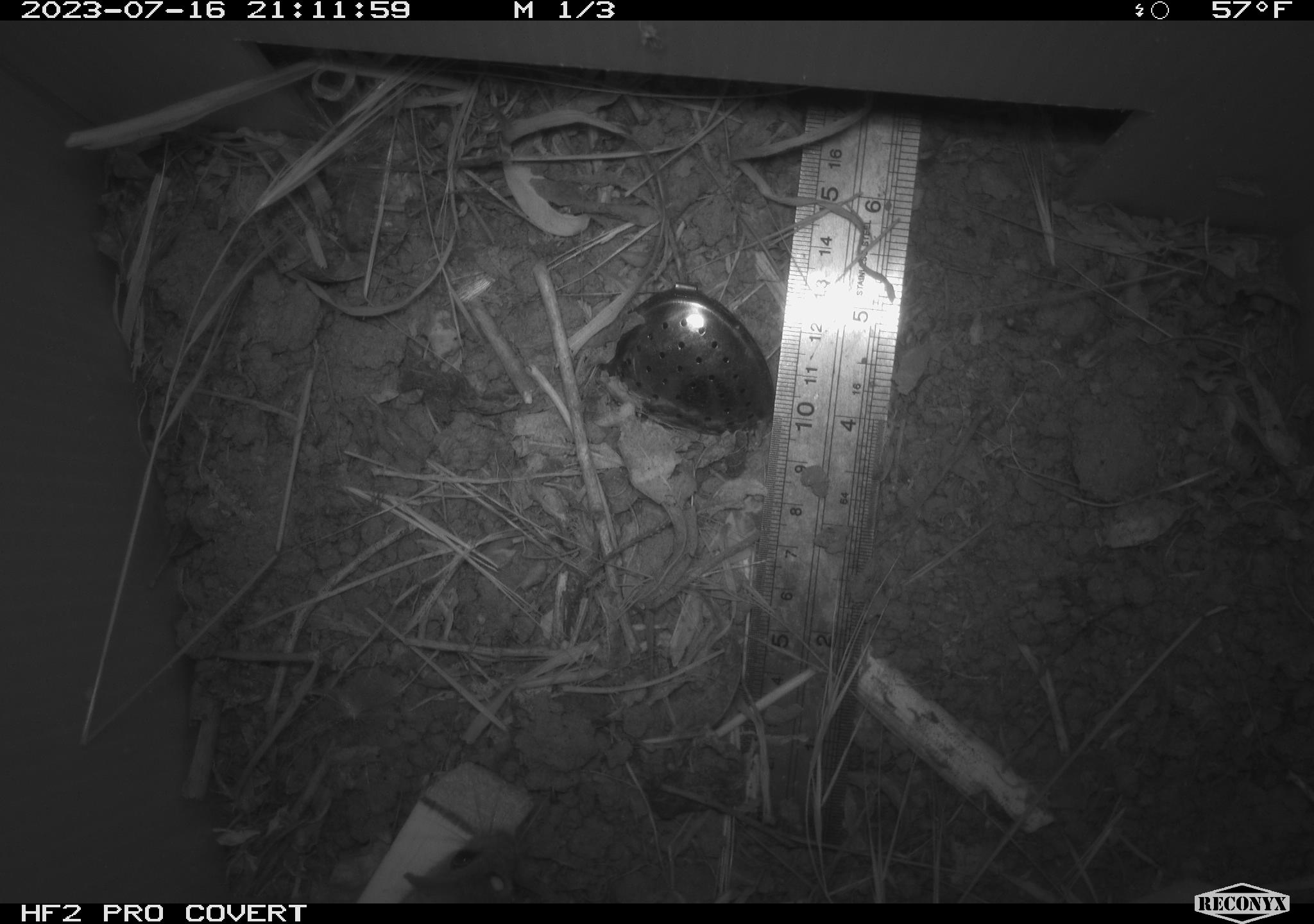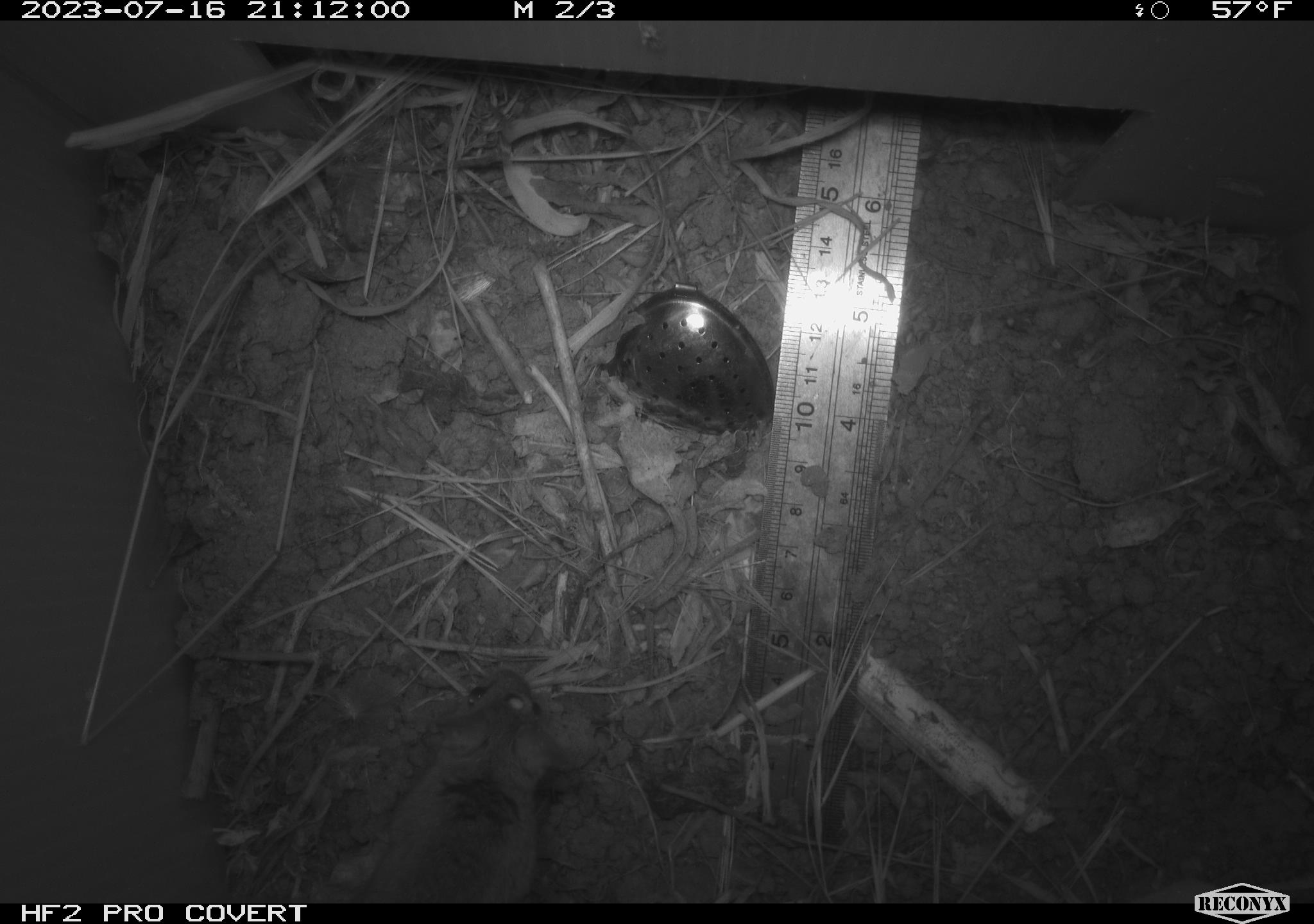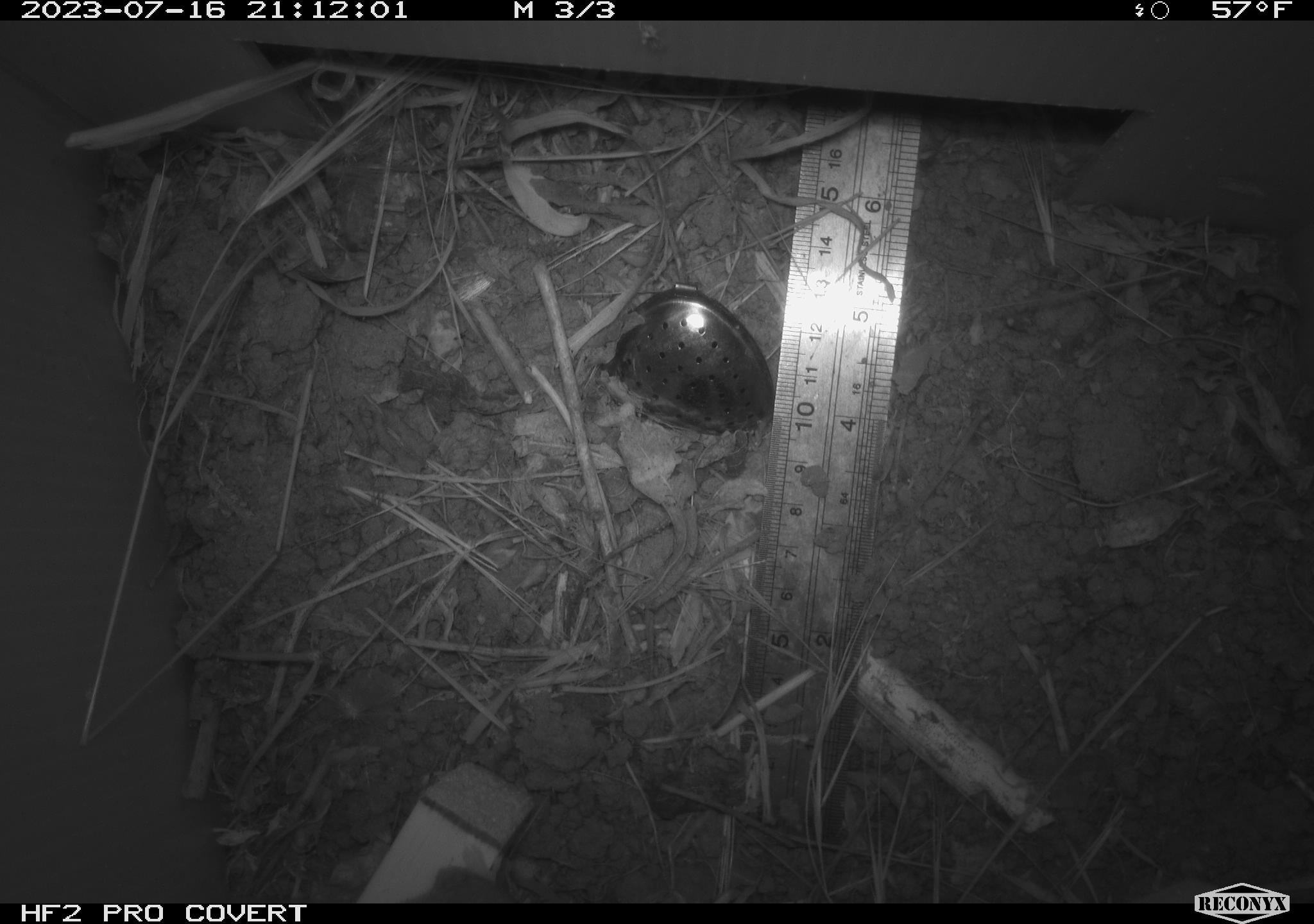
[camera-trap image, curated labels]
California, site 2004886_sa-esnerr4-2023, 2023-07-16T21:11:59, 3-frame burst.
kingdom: Animalia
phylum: Chordata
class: Mammalia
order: Rodentia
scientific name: Rodentia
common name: mouse species